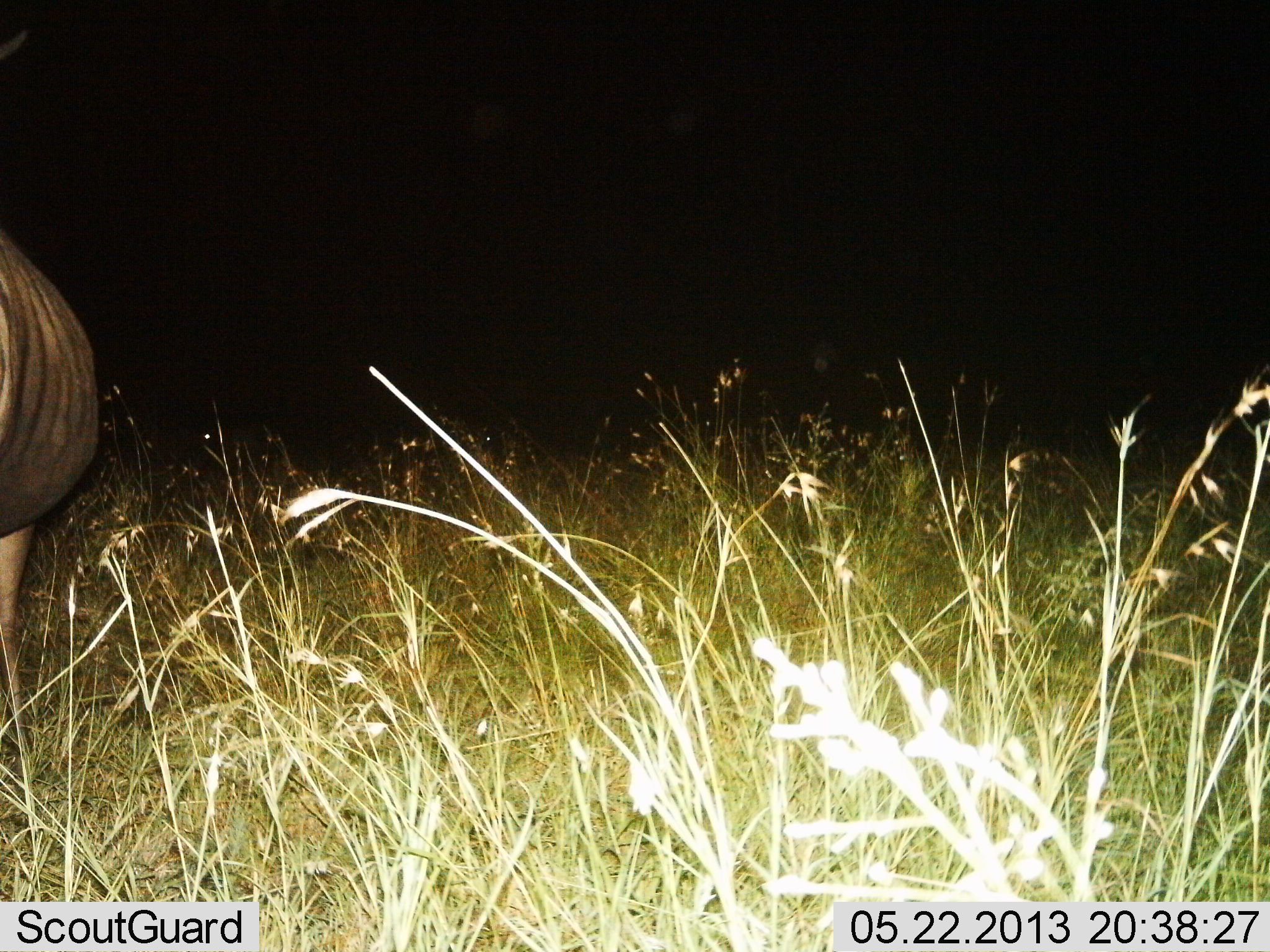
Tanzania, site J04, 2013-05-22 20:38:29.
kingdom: Animalia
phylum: Chordata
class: Mammalia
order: Artiodactyla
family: Bovidae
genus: Connochaetes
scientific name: Connochaetes taurinus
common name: blue wildebeest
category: wildebeest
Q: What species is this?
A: Wildebeest (blue wildebeest) (Connochaetes taurinus).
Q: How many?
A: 1.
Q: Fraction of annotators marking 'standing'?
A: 90%.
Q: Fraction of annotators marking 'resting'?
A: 0%.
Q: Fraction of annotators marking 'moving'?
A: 0%.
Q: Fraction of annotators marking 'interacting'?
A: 0%.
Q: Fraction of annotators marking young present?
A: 0%.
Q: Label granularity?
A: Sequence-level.